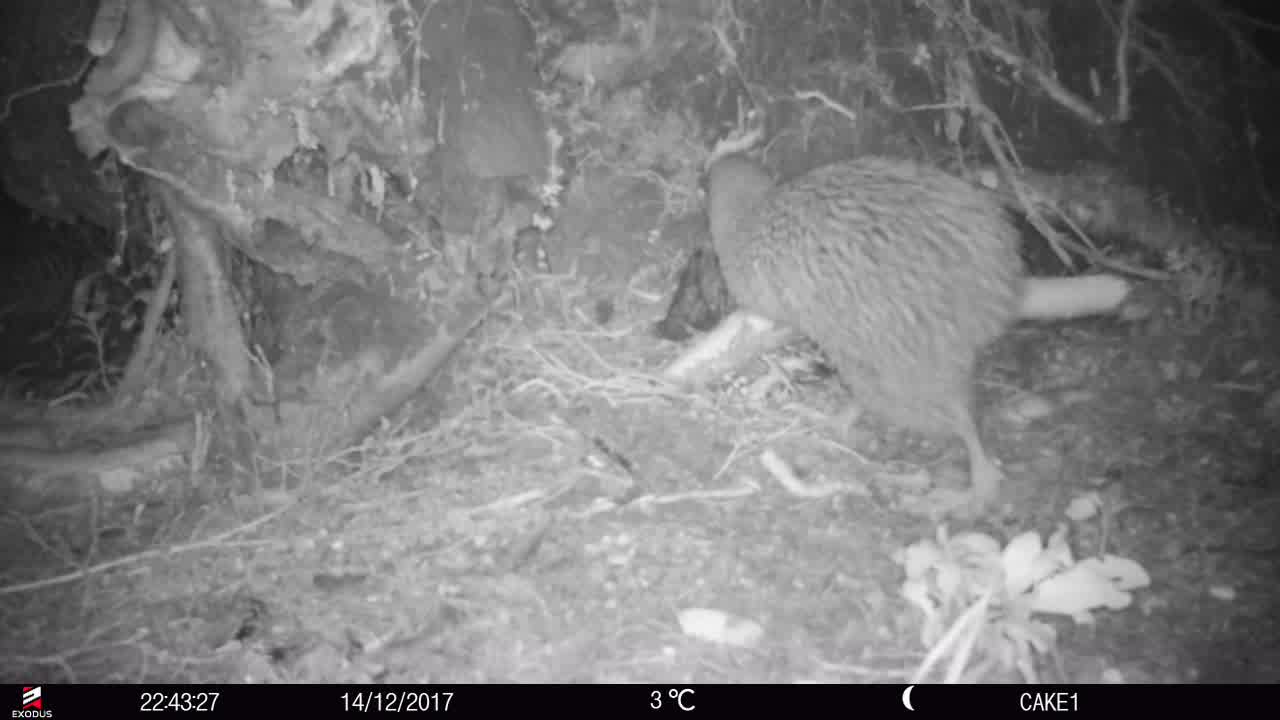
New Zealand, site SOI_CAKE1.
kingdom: Animalia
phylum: Chordata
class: Aves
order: Apterygiformes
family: Apterygidae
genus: Apteryx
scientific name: Apteryx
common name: kiwi